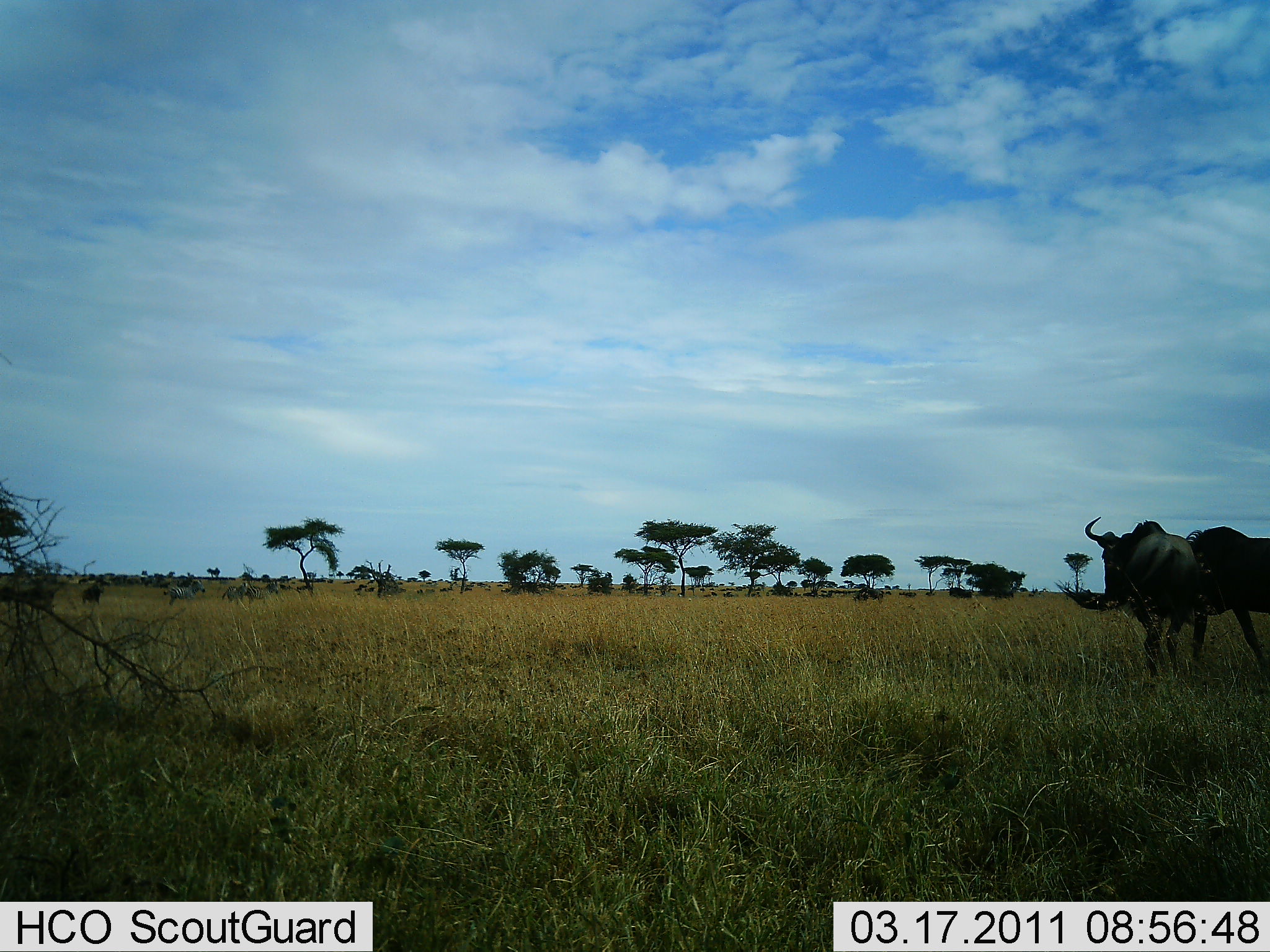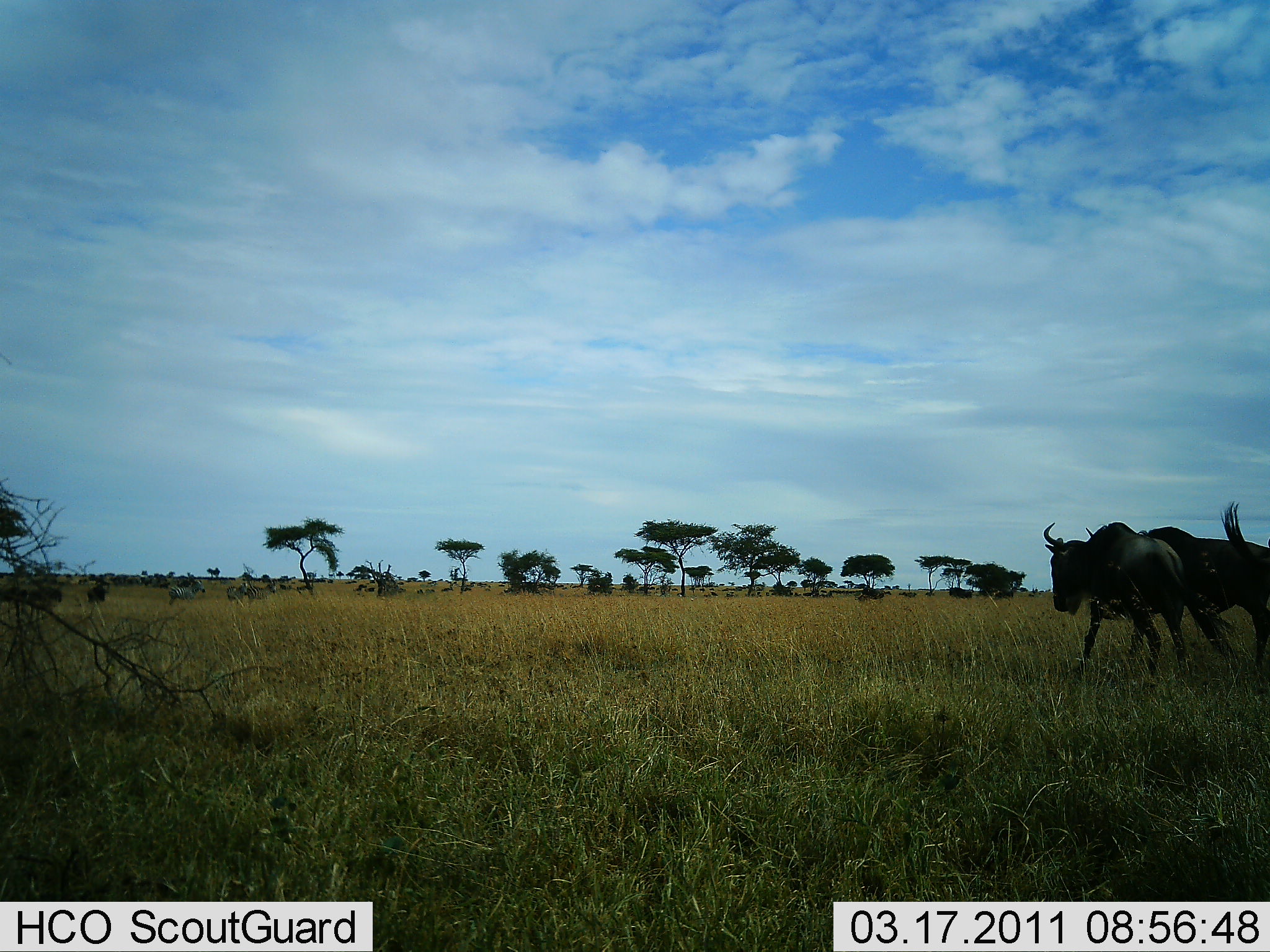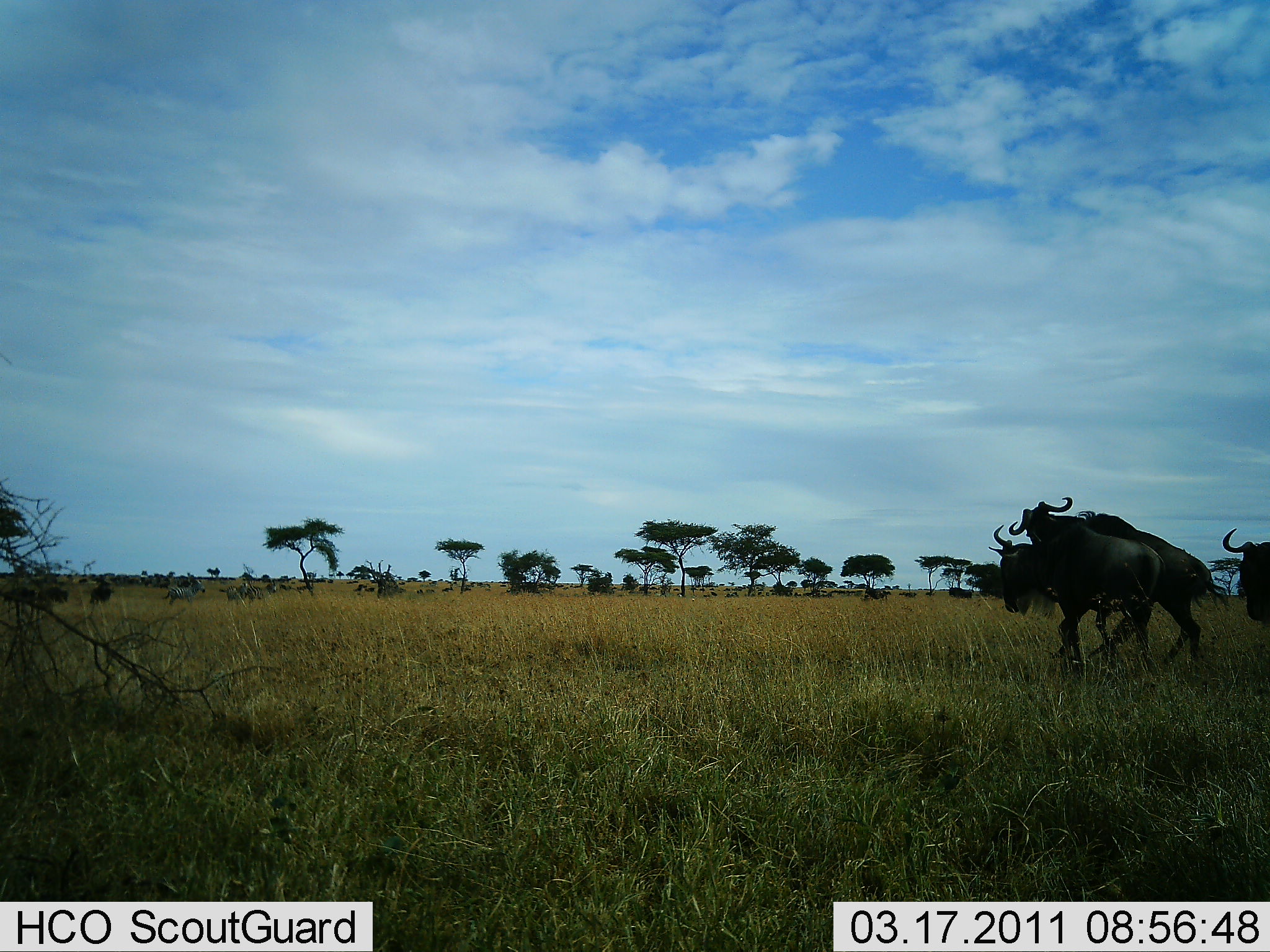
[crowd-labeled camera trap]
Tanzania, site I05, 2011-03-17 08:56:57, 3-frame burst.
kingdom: Animalia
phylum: Chordata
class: Mammalia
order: Artiodactyla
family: Bovidae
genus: Connochaetes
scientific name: Connochaetes taurinus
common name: blue wildebeest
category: wildebeest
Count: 4.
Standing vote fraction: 13%.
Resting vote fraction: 0%.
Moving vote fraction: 80%.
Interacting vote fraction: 67%.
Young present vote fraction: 0%.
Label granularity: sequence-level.